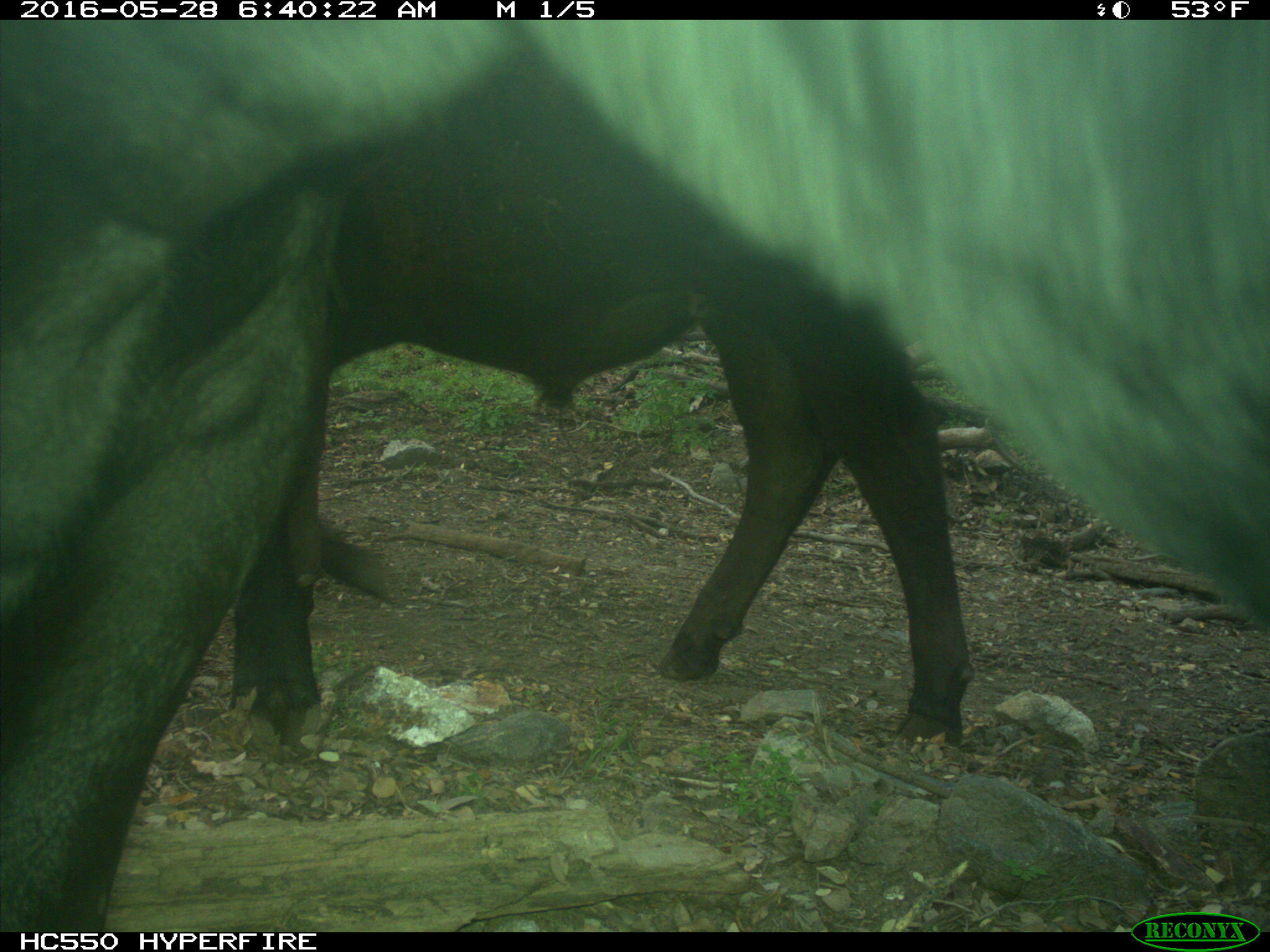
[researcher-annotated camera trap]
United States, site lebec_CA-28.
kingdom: Animalia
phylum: Chordata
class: Mammalia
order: Artiodactyla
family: Bovidae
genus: Bos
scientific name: Bos taurus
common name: domestic cow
Bos taurus (domestic cow).